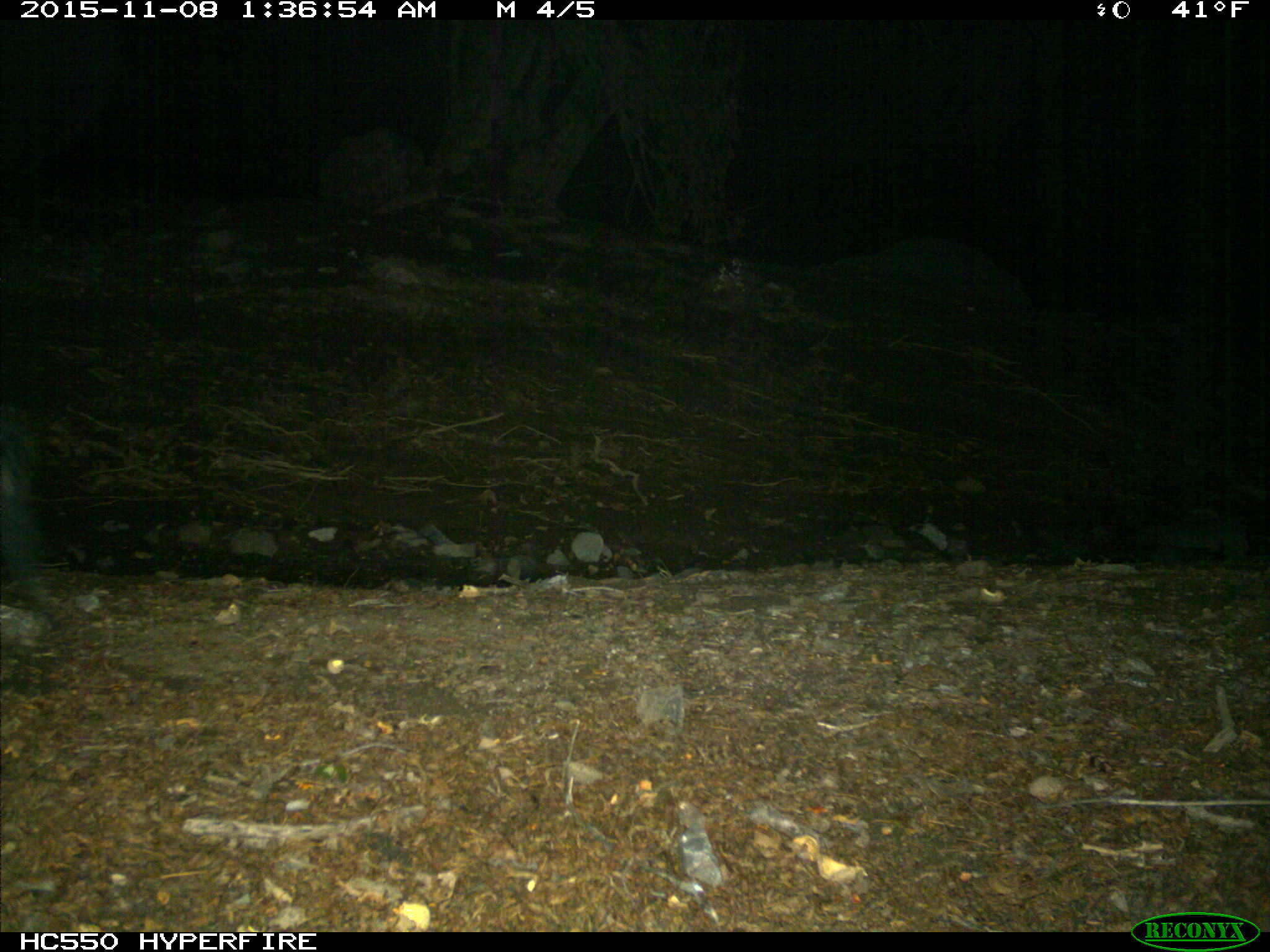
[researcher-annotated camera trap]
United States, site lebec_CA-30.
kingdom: Animalia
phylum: Chordata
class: Mammalia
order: Artiodactyla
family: Suidae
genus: Sus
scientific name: Sus scrofa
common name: wild boar